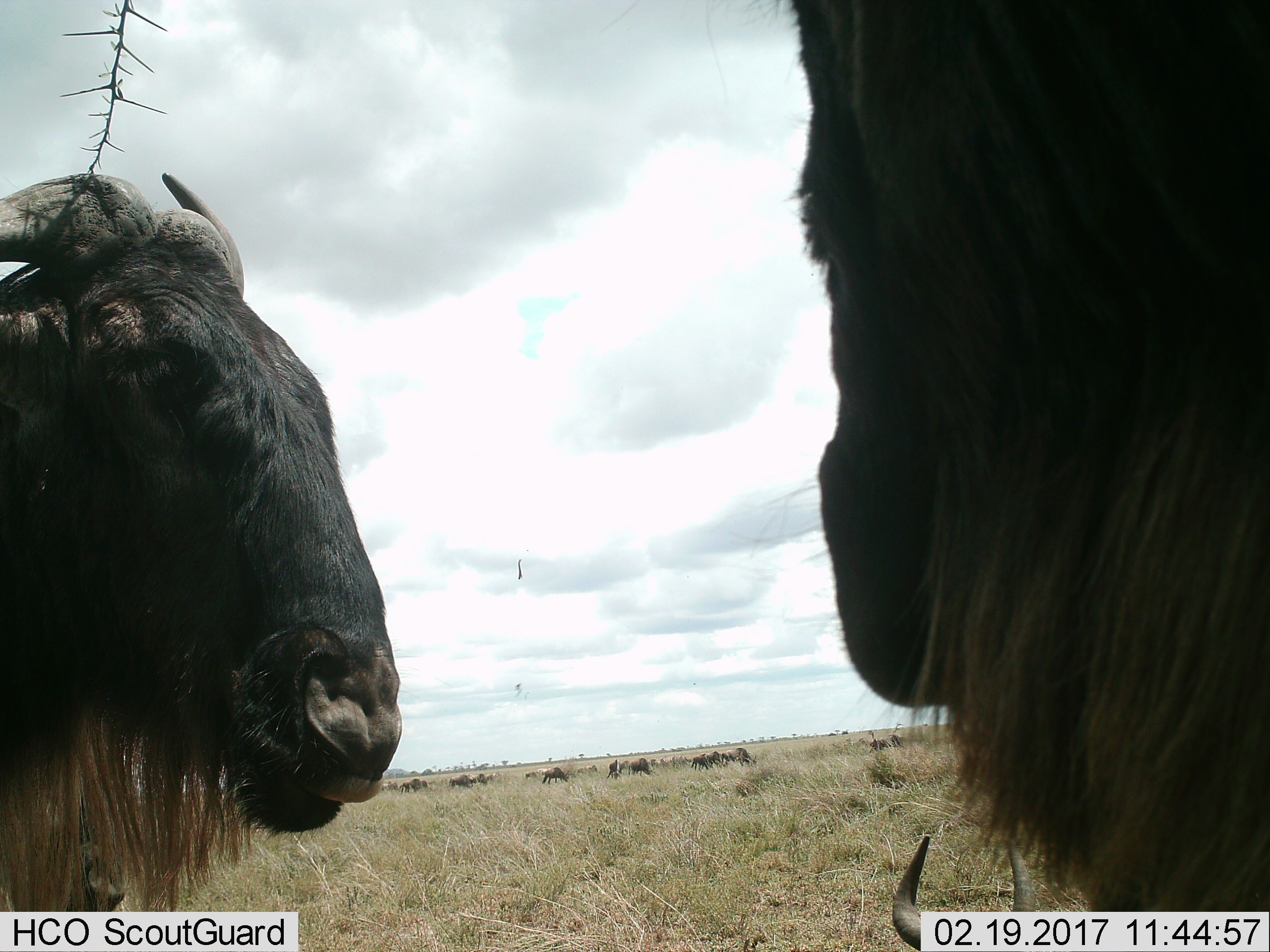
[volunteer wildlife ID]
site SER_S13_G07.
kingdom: Animalia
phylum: Chordata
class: Mammalia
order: Artiodactyla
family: Bovidae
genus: Connochaetes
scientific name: Connochaetes taurinus taurinus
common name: blue wildebeest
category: wildebeestblue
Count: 8.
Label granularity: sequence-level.